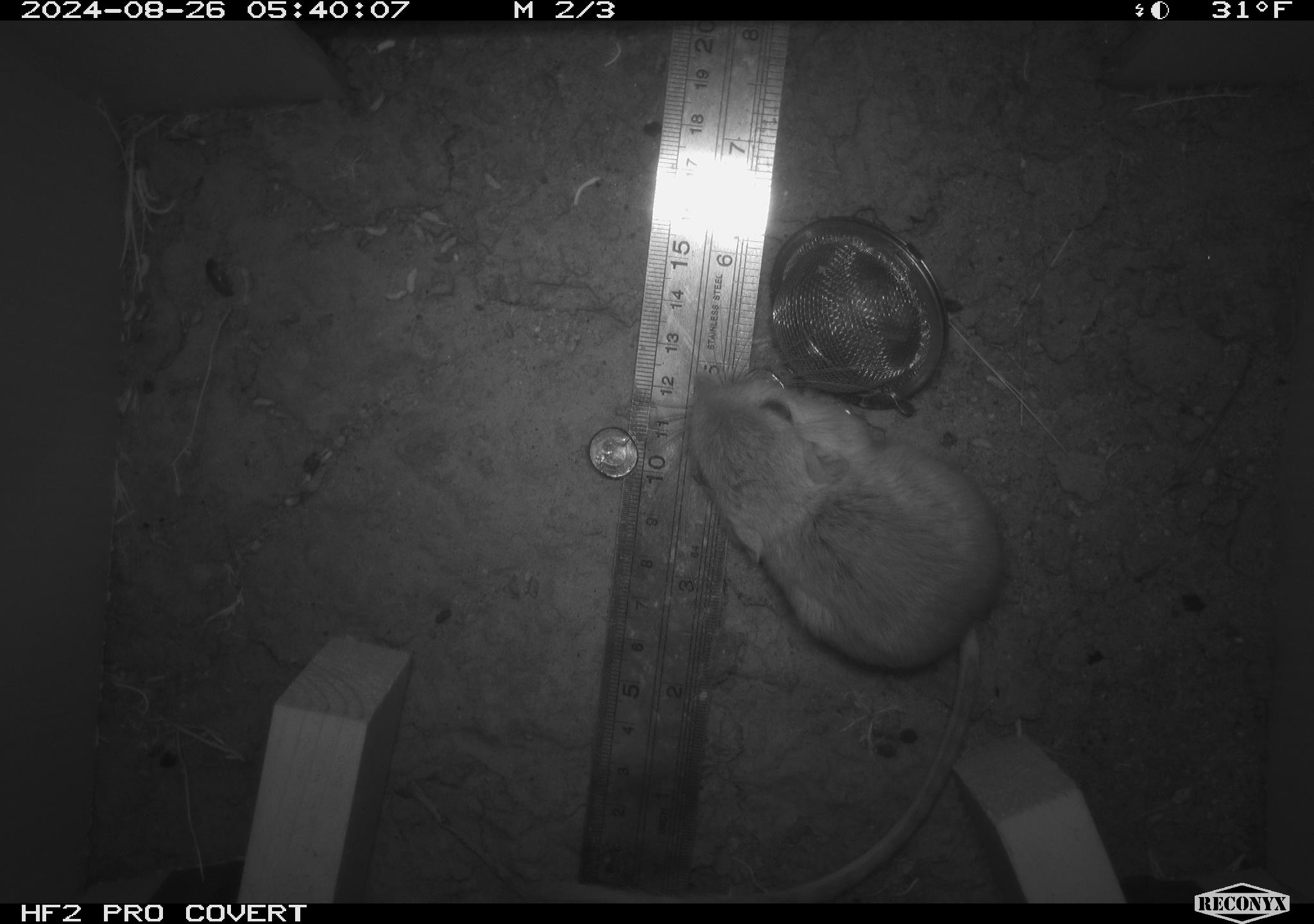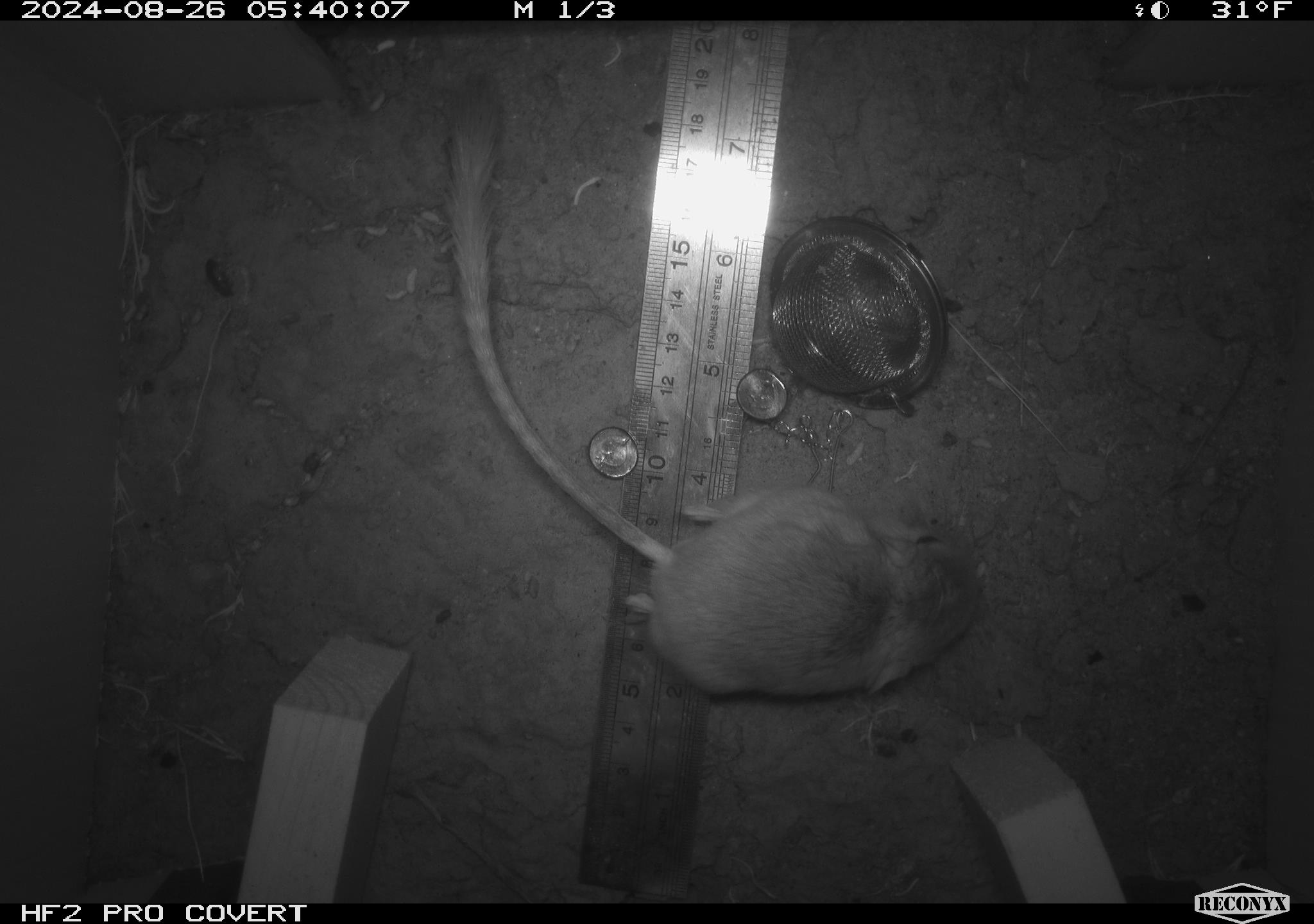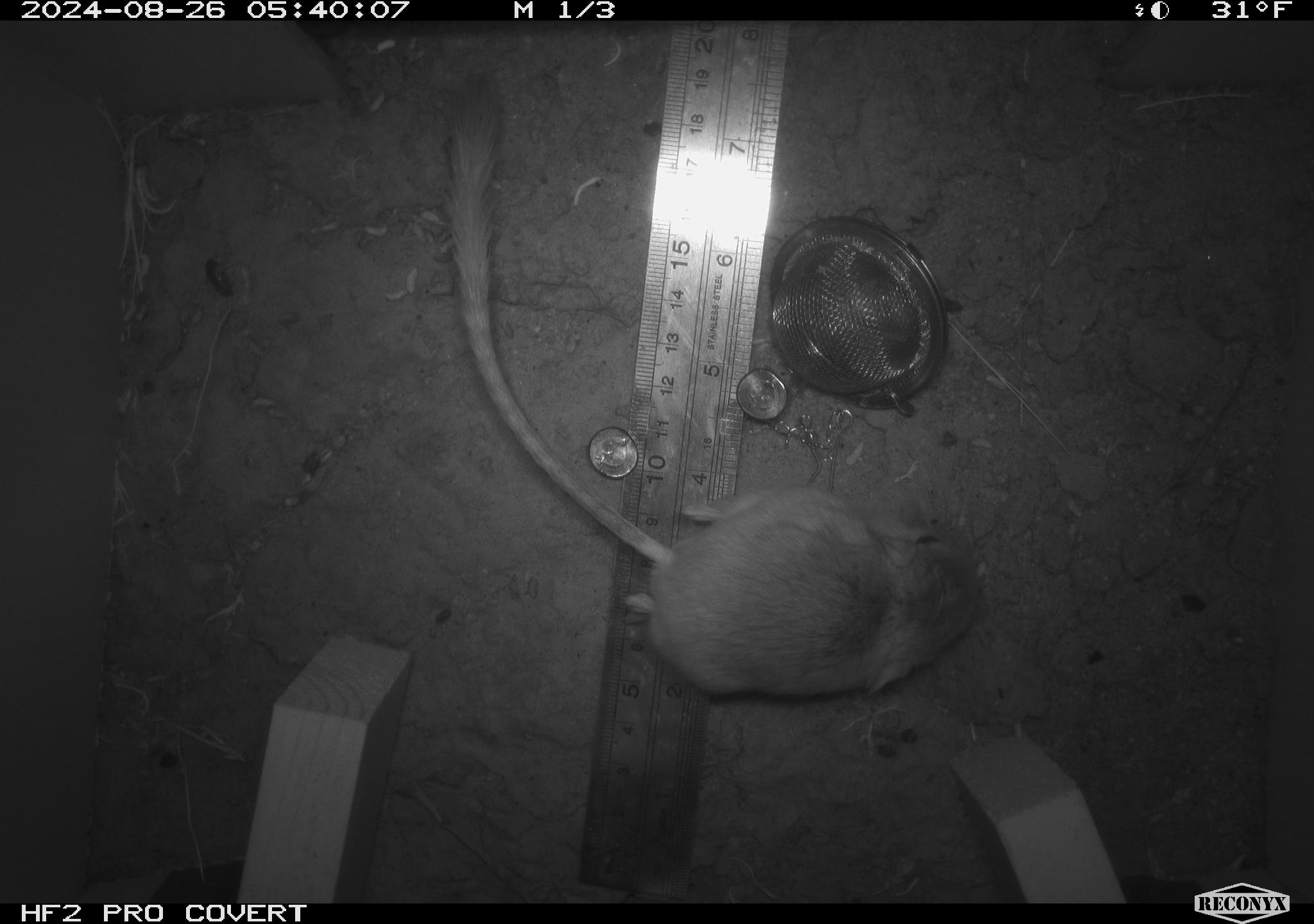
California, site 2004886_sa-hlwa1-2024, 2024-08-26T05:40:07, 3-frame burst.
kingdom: Animalia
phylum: Chordata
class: Mammalia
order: Rodentia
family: Heteromyidae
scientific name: Heteromyidae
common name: kangaroo rats and pocket mice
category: heteromyidae family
Heteromyidae family (kangaroo rats and pocket mice) (Heteromyidae).